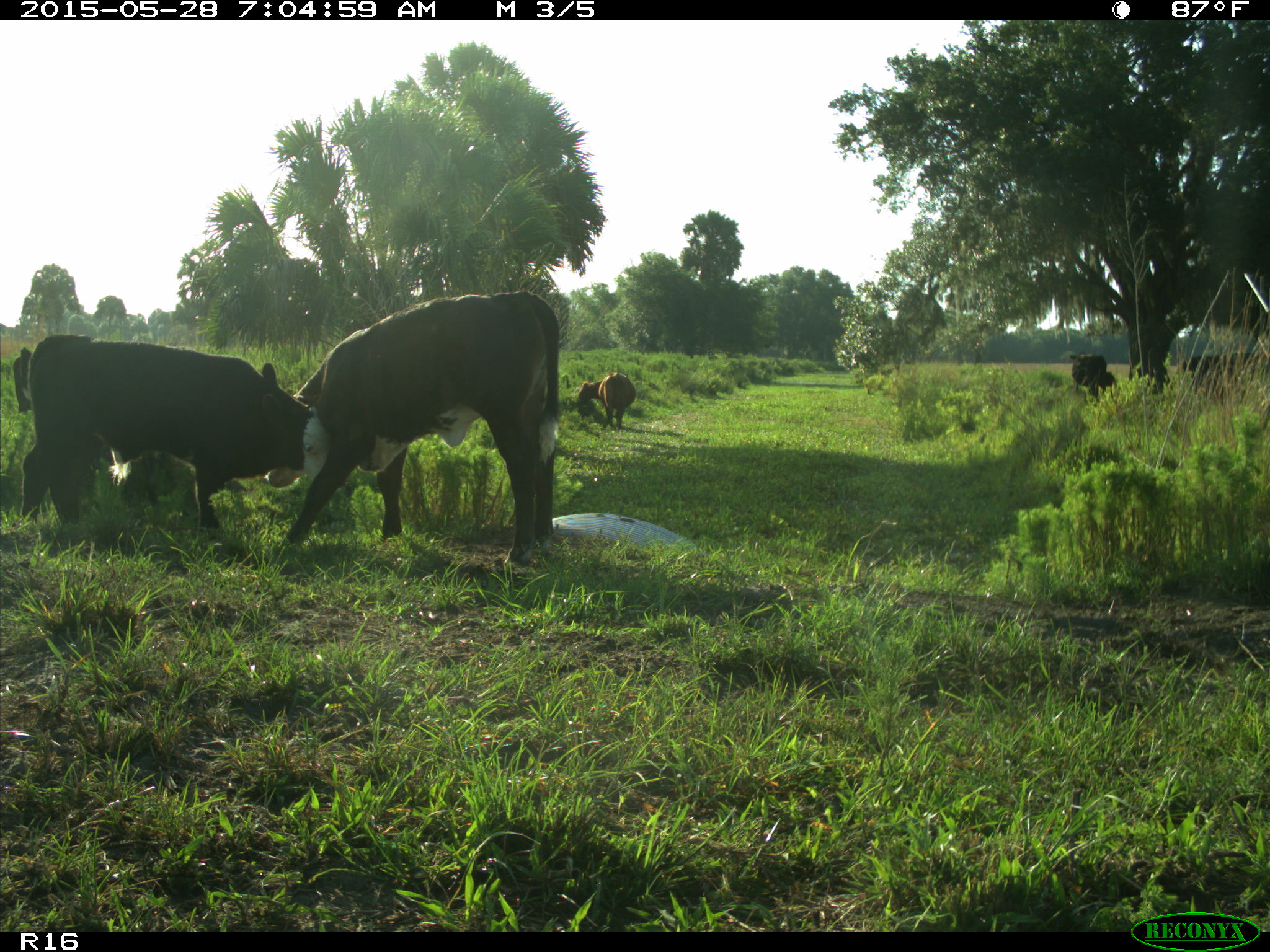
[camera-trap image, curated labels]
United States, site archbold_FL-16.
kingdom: Animalia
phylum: Chordata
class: Mammalia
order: Artiodactyla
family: Bovidae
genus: Bos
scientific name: Bos taurus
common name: domestic cow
Bos taurus (domestic cow).